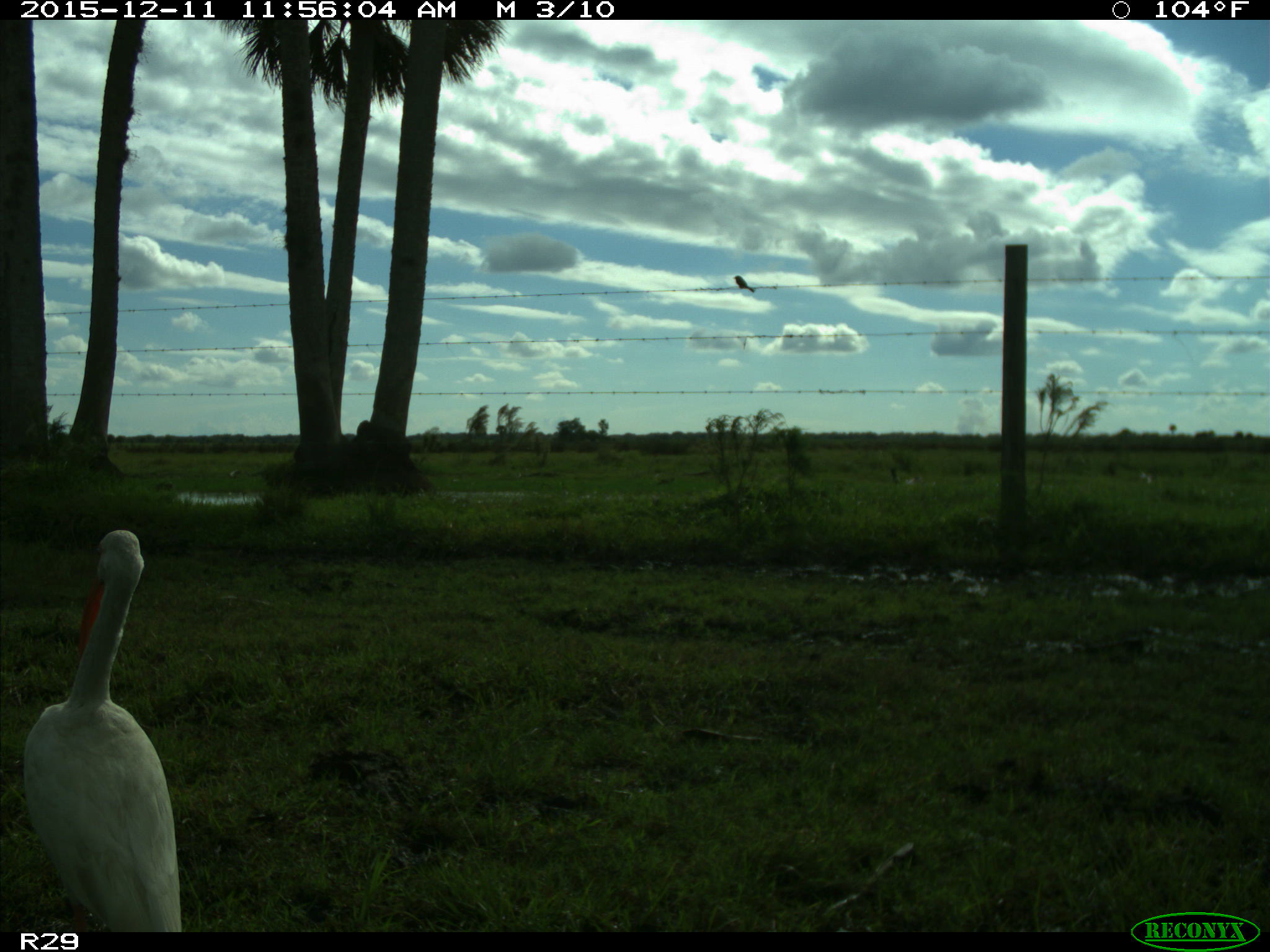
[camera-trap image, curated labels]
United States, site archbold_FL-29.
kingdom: Animalia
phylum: Chordata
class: Aves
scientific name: Aves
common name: birds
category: unidentified bird